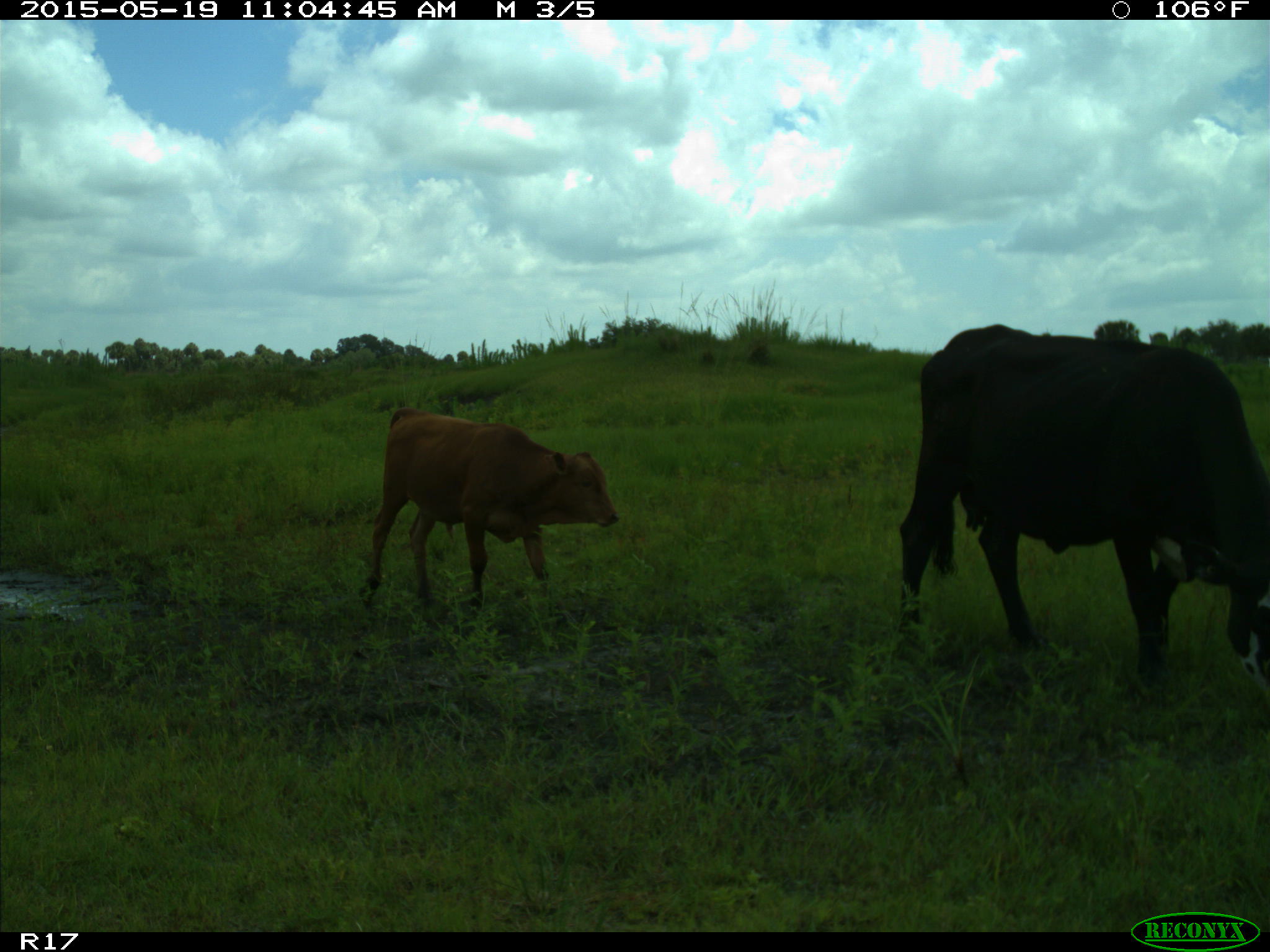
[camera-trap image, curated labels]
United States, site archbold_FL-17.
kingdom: Animalia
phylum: Chordata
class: Mammalia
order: Artiodactyla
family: Bovidae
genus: Bos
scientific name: Bos taurus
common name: domestic cow